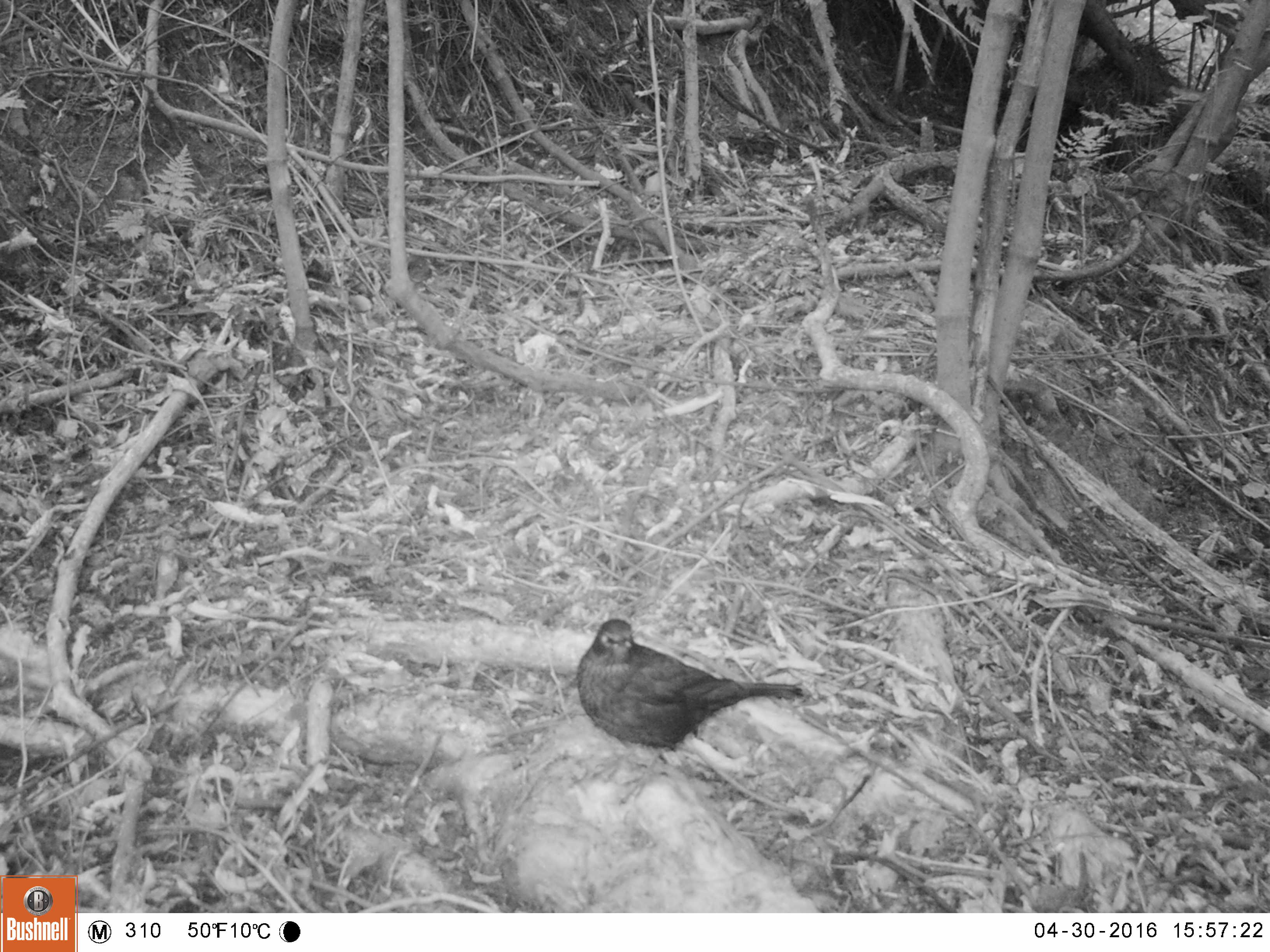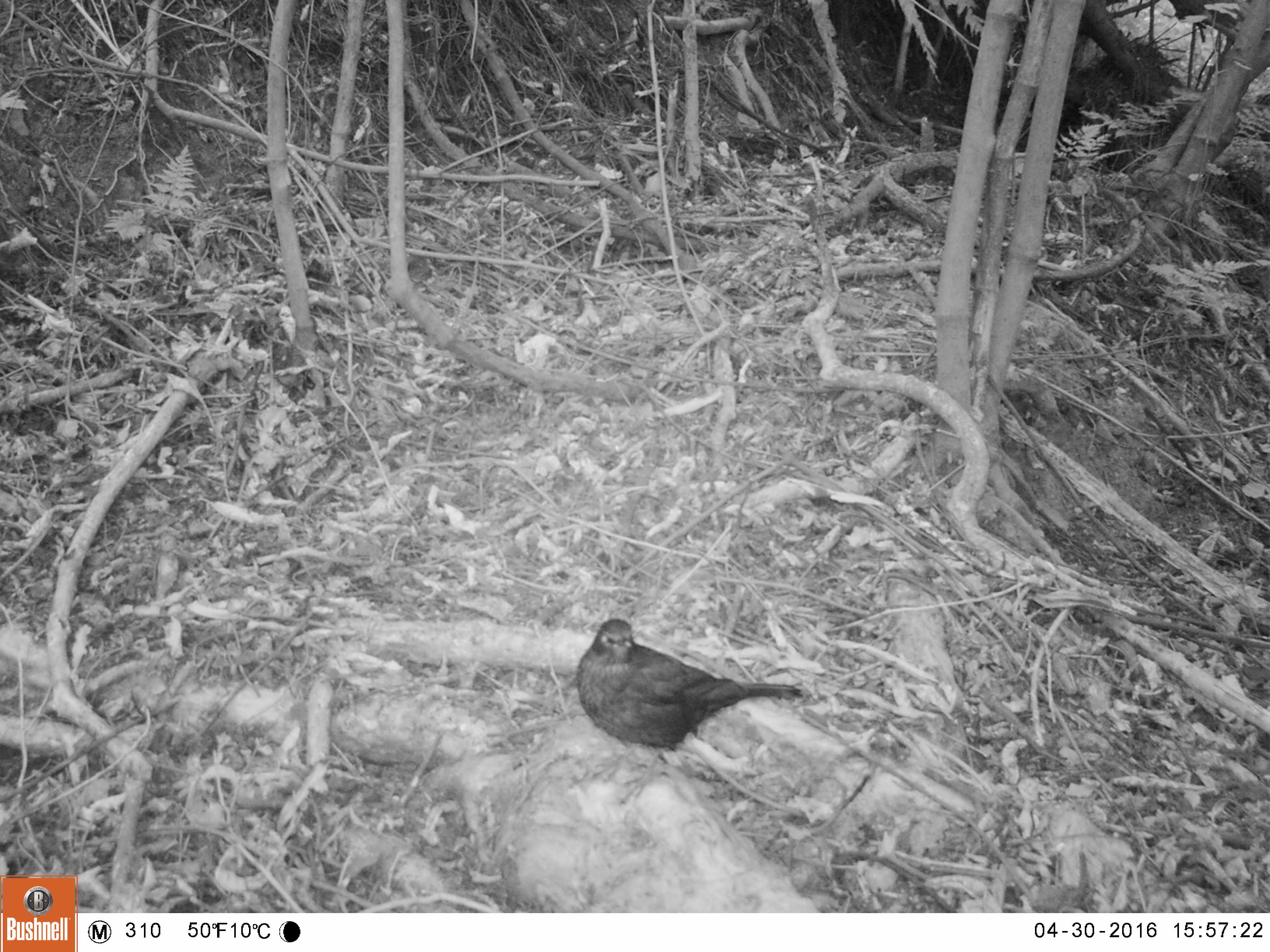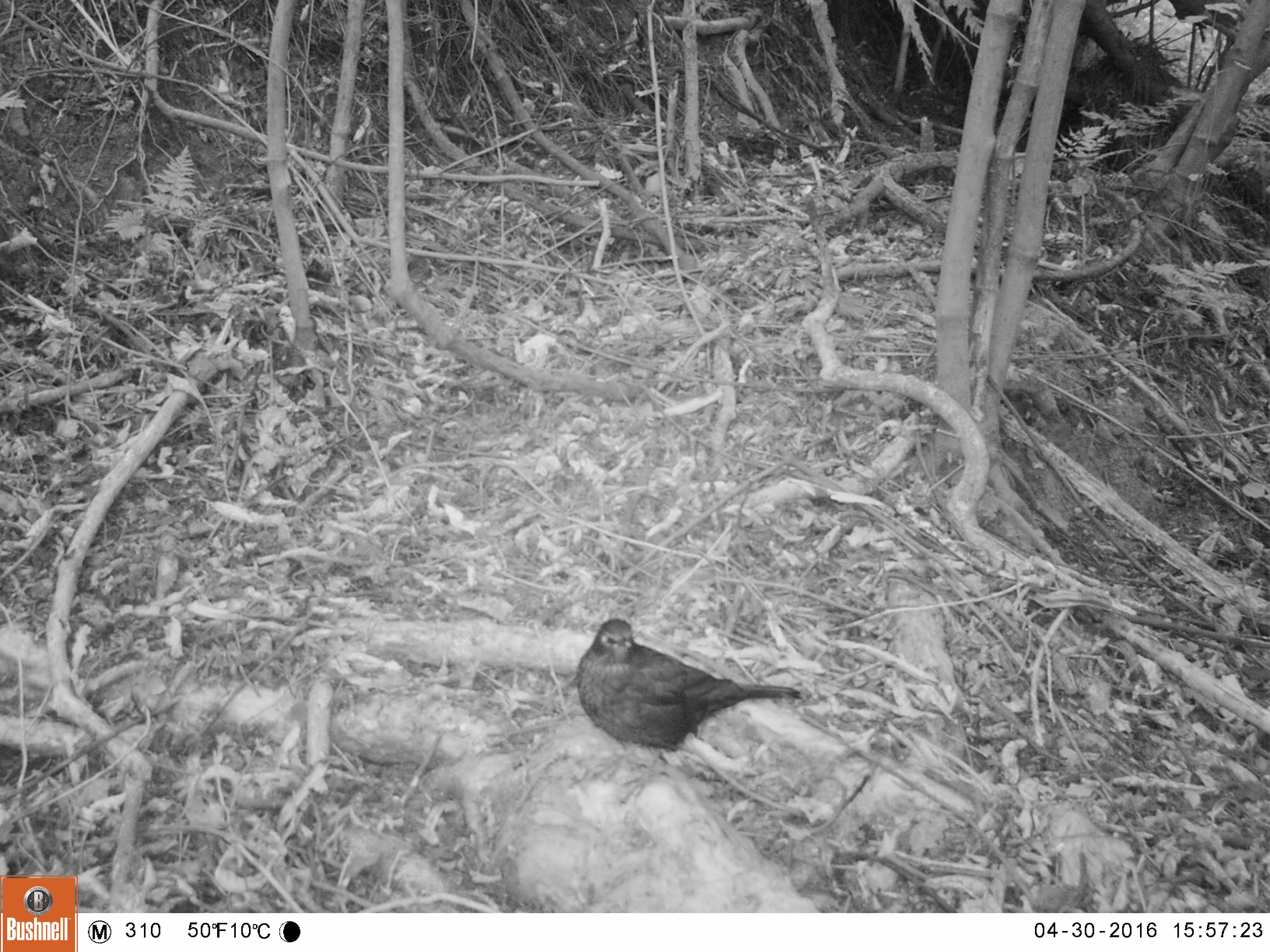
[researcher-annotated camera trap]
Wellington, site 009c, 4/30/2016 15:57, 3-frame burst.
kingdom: Animalia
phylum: Chordata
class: Aves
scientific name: Aves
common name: bird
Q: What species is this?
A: Bird (Aves).